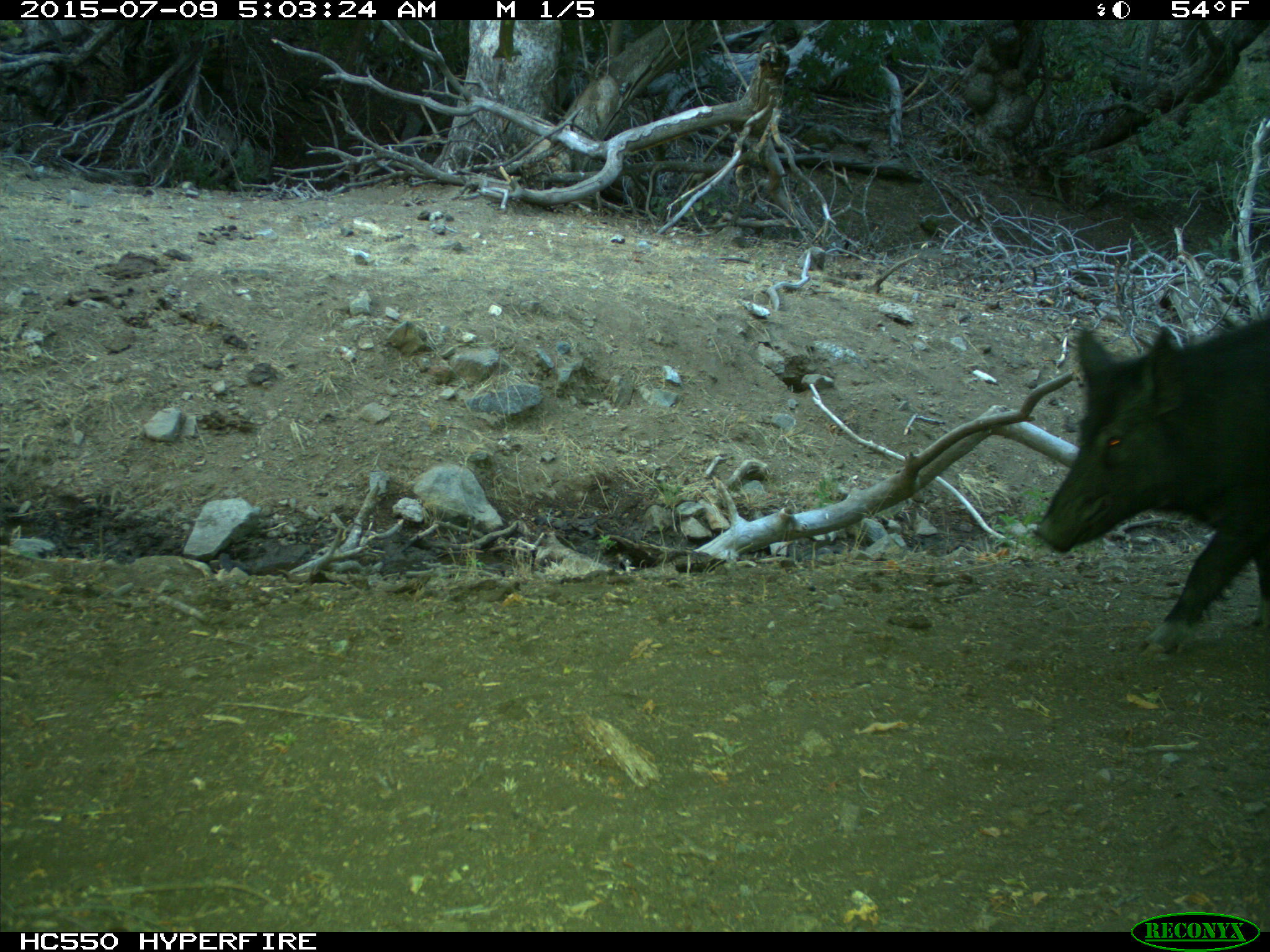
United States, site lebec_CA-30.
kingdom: Animalia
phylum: Chordata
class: Mammalia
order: Artiodactyla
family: Suidae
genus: Sus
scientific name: Sus scrofa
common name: wild boar